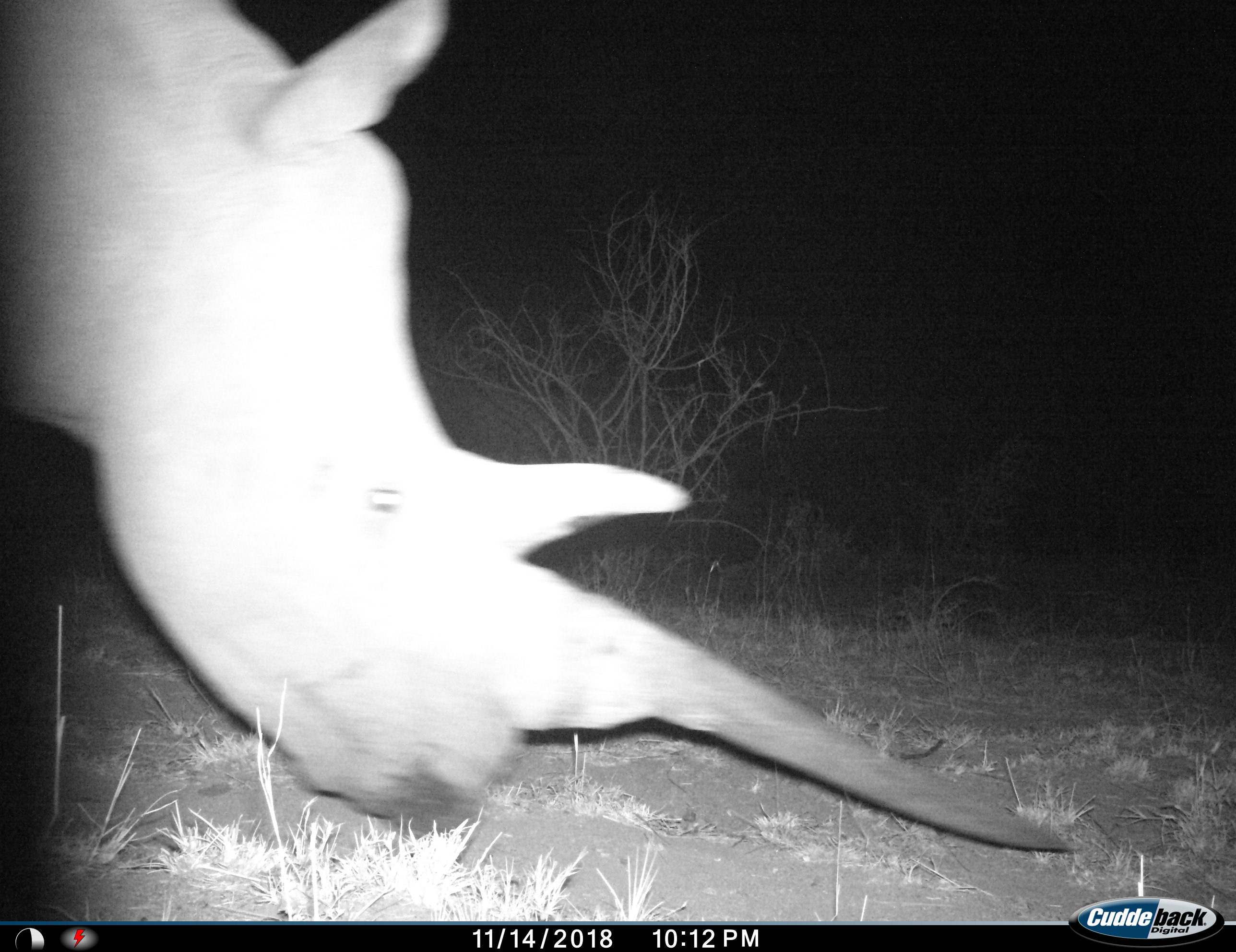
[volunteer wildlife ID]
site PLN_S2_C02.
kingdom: Animalia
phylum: Chordata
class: Mammalia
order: Perissodactyla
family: Rhinocerotidae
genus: Ceratotherium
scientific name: Ceratotherium simum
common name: white rhinoceros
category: rhinoceroswhite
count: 1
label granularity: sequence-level